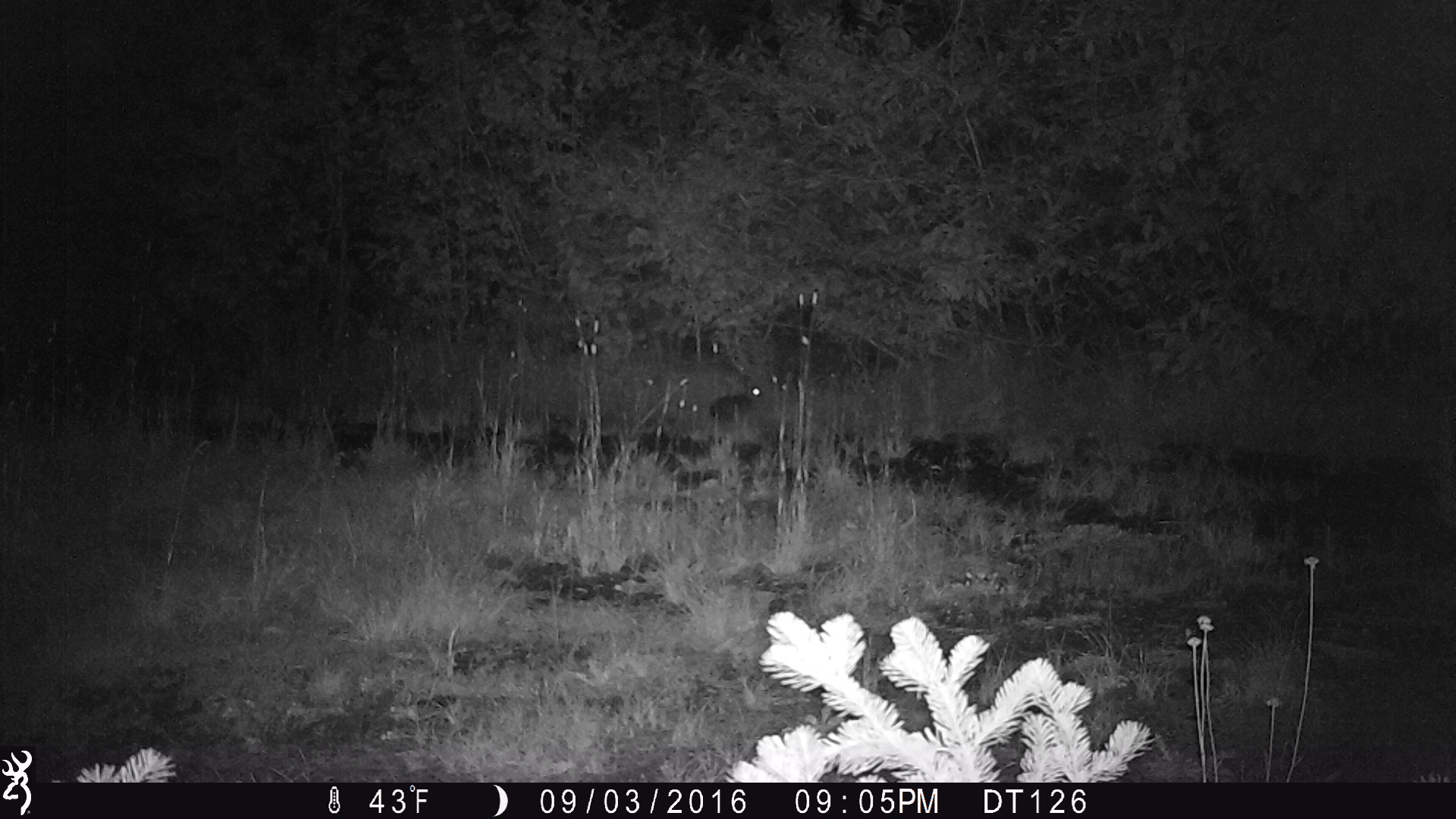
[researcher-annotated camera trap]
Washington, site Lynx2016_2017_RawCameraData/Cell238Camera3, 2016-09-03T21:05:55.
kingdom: Animalia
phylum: Chordata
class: Mammalia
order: Lagomorpha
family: Leporidae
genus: Lepus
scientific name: Lepus americanus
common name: snowshoe hare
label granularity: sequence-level